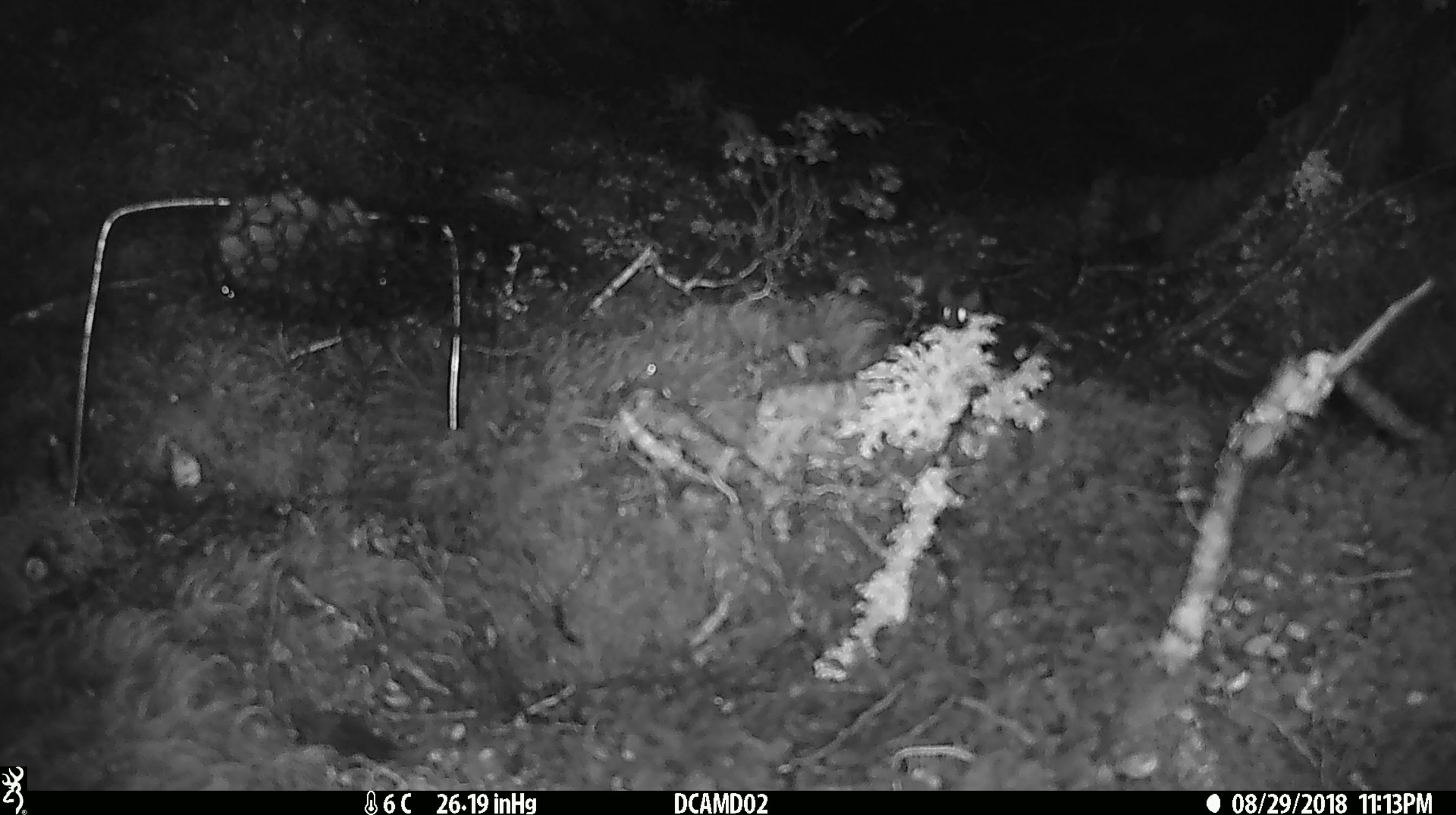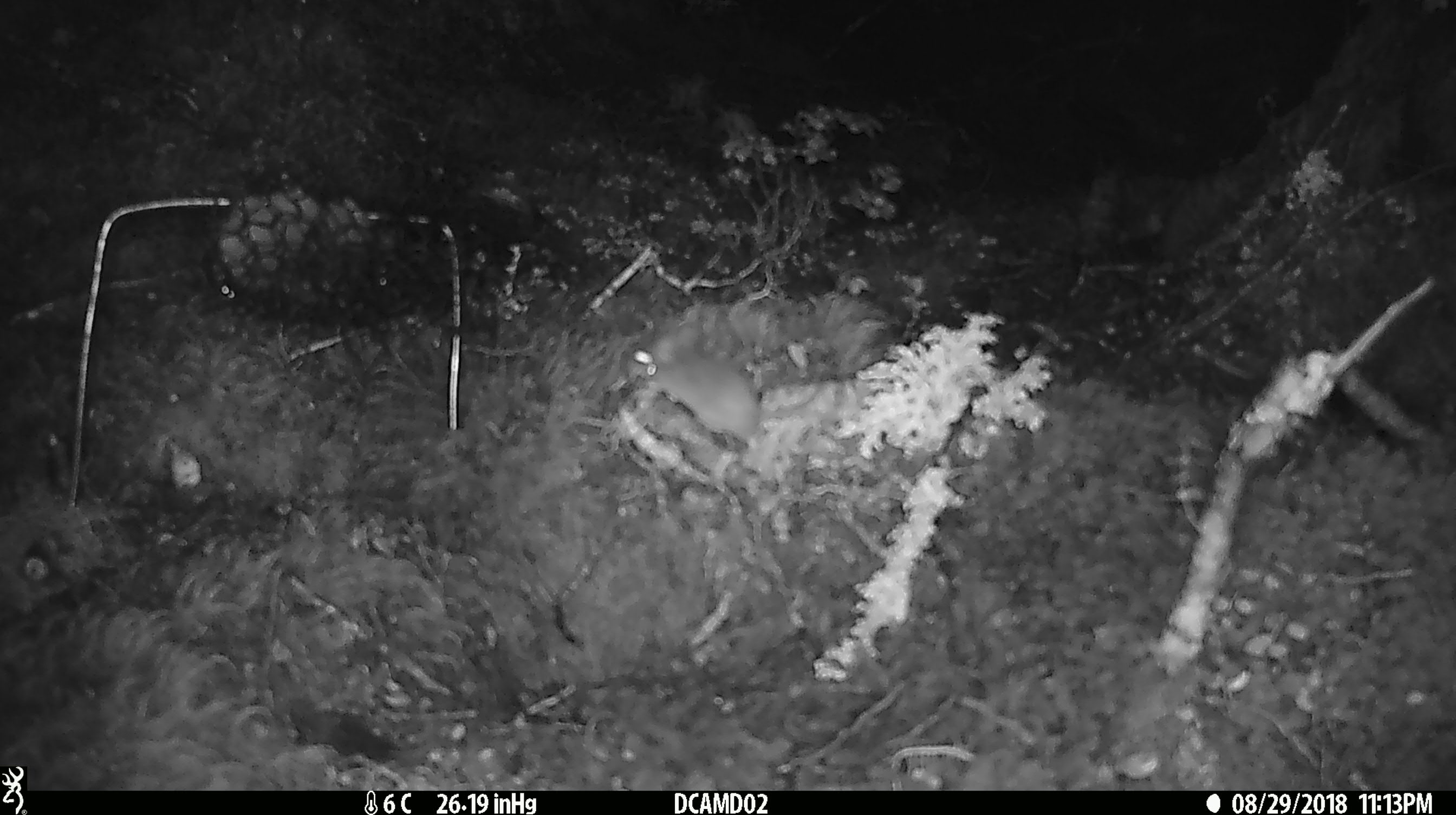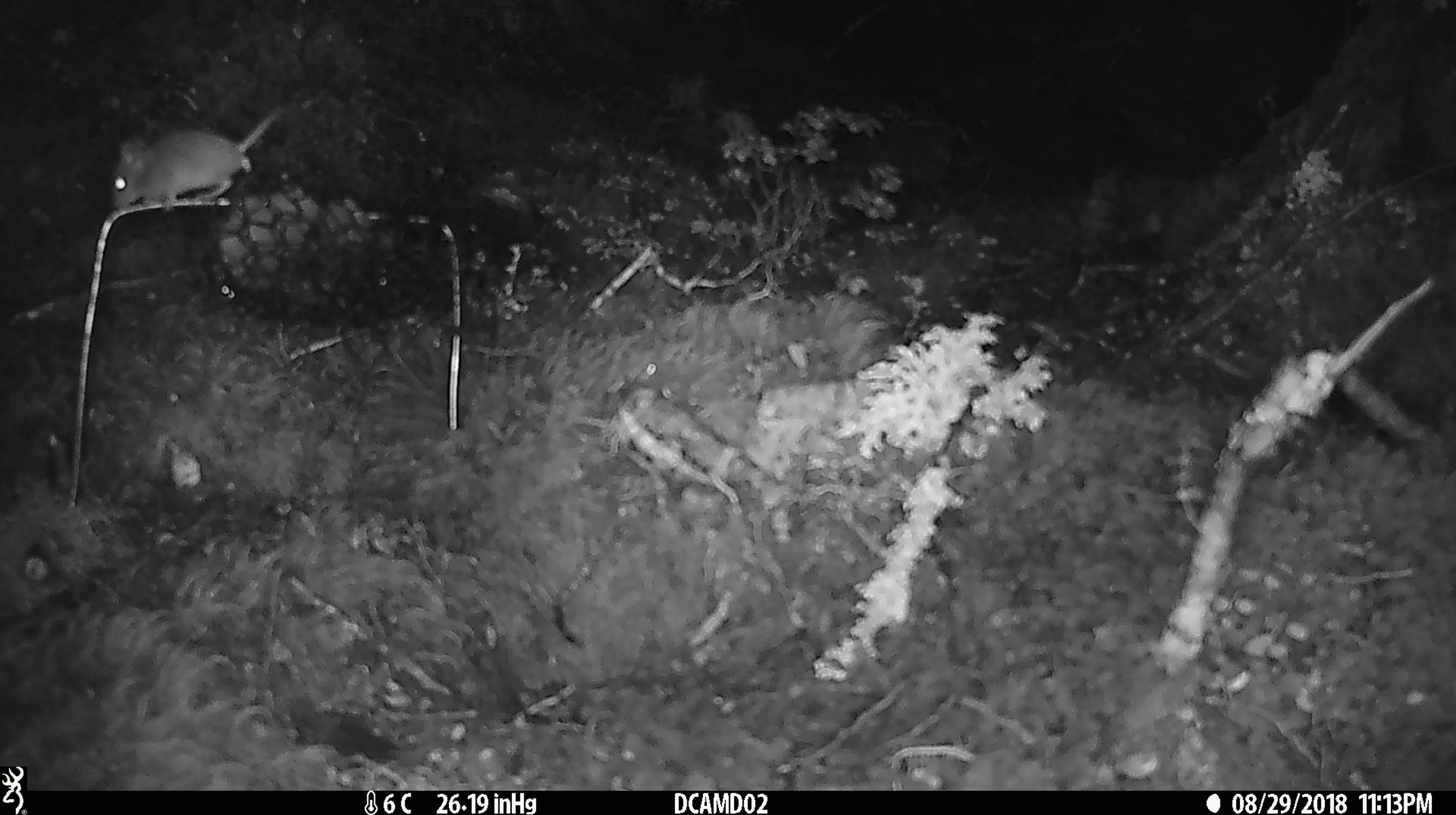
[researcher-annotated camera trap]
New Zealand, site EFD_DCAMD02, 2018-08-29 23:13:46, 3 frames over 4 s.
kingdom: Animalia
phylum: Chordata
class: Mammalia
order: Rodentia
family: Muridae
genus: Mus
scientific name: Mus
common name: mouse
Mouse (Mus).